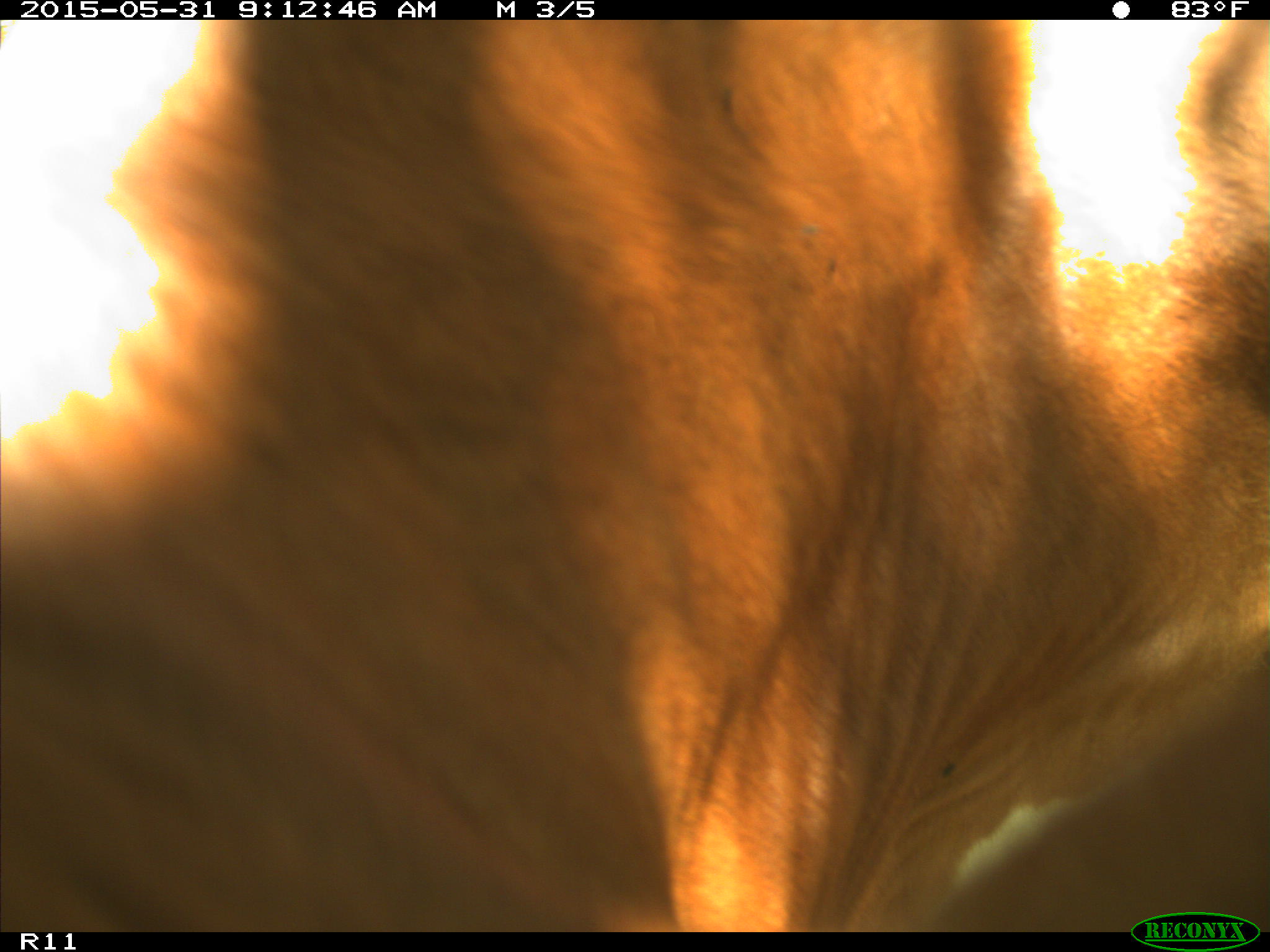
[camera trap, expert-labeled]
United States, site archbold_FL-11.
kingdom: Animalia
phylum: Chordata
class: Mammalia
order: Artiodactyla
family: Bovidae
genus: Bos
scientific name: Bos taurus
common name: domestic cow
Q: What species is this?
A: Bos taurus (domestic cow).